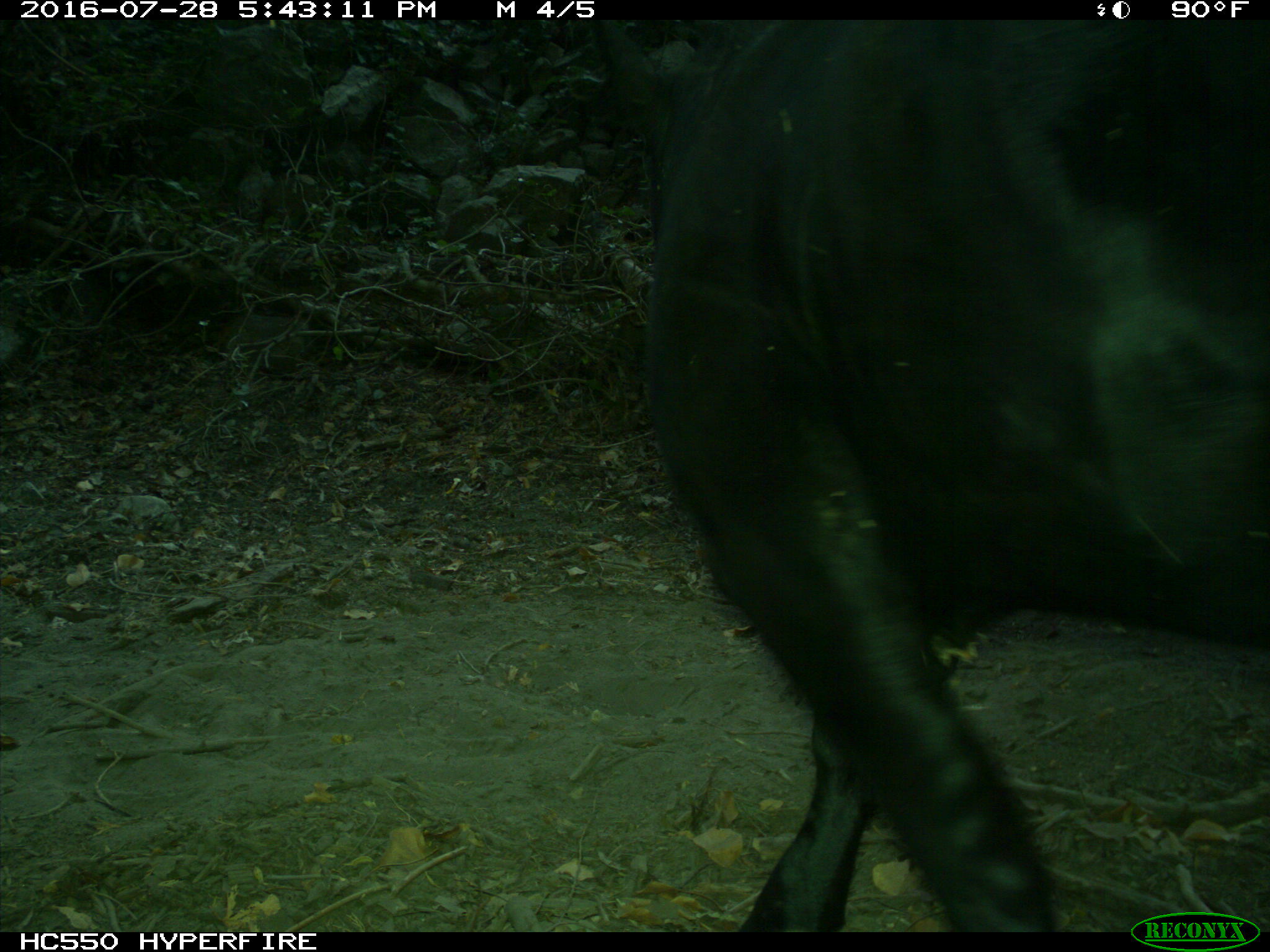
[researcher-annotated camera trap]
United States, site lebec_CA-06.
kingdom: Animalia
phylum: Chordata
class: Mammalia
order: Artiodactyla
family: Bovidae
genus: Bos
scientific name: Bos taurus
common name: domestic cow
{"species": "Bos taurus (domestic cow)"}